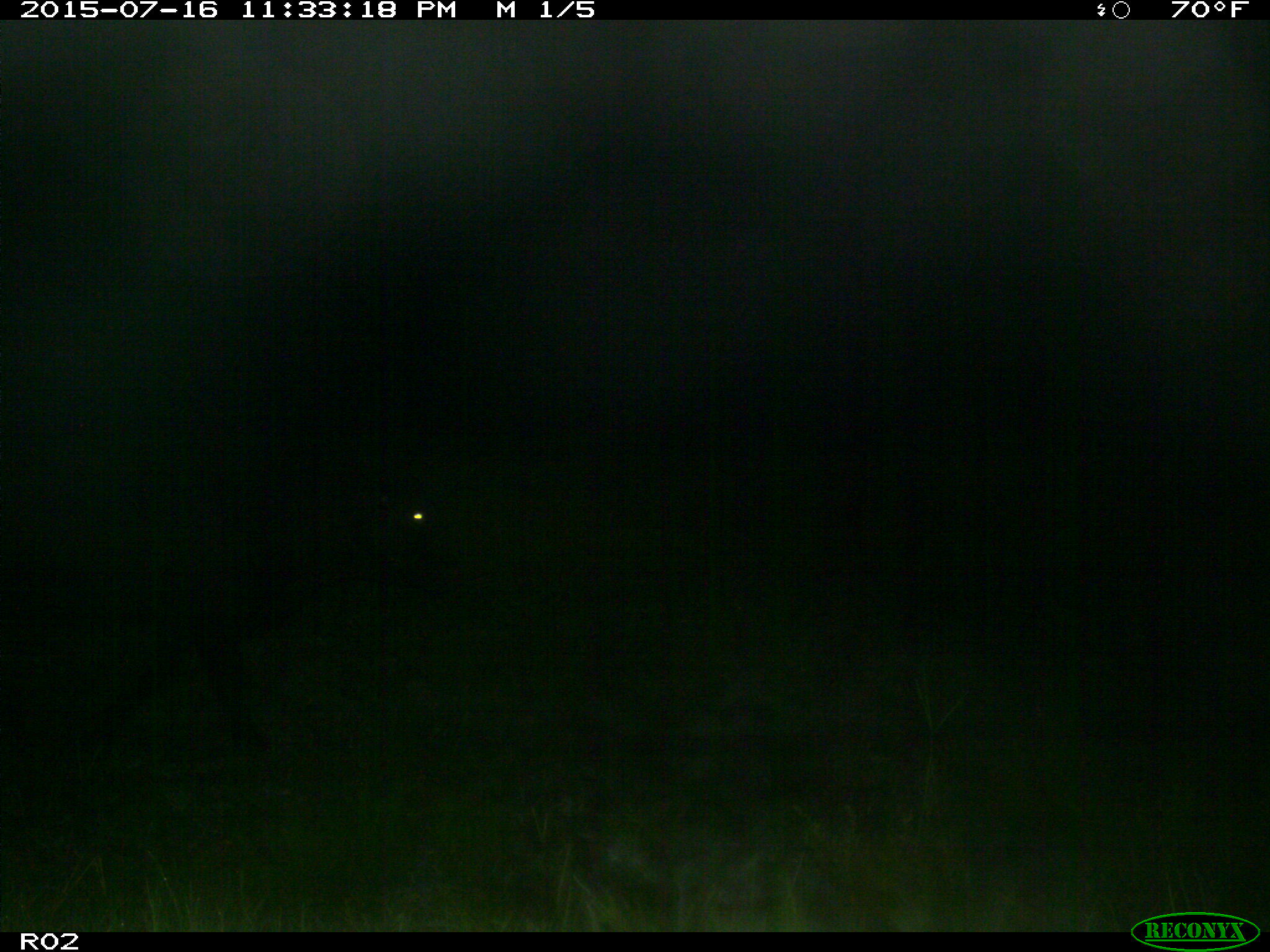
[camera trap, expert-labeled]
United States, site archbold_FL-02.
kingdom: Animalia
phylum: Chordata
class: Mammalia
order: Artiodactyla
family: Bovidae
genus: Bos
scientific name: Bos taurus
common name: domestic cow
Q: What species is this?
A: Bos taurus (domestic cow).